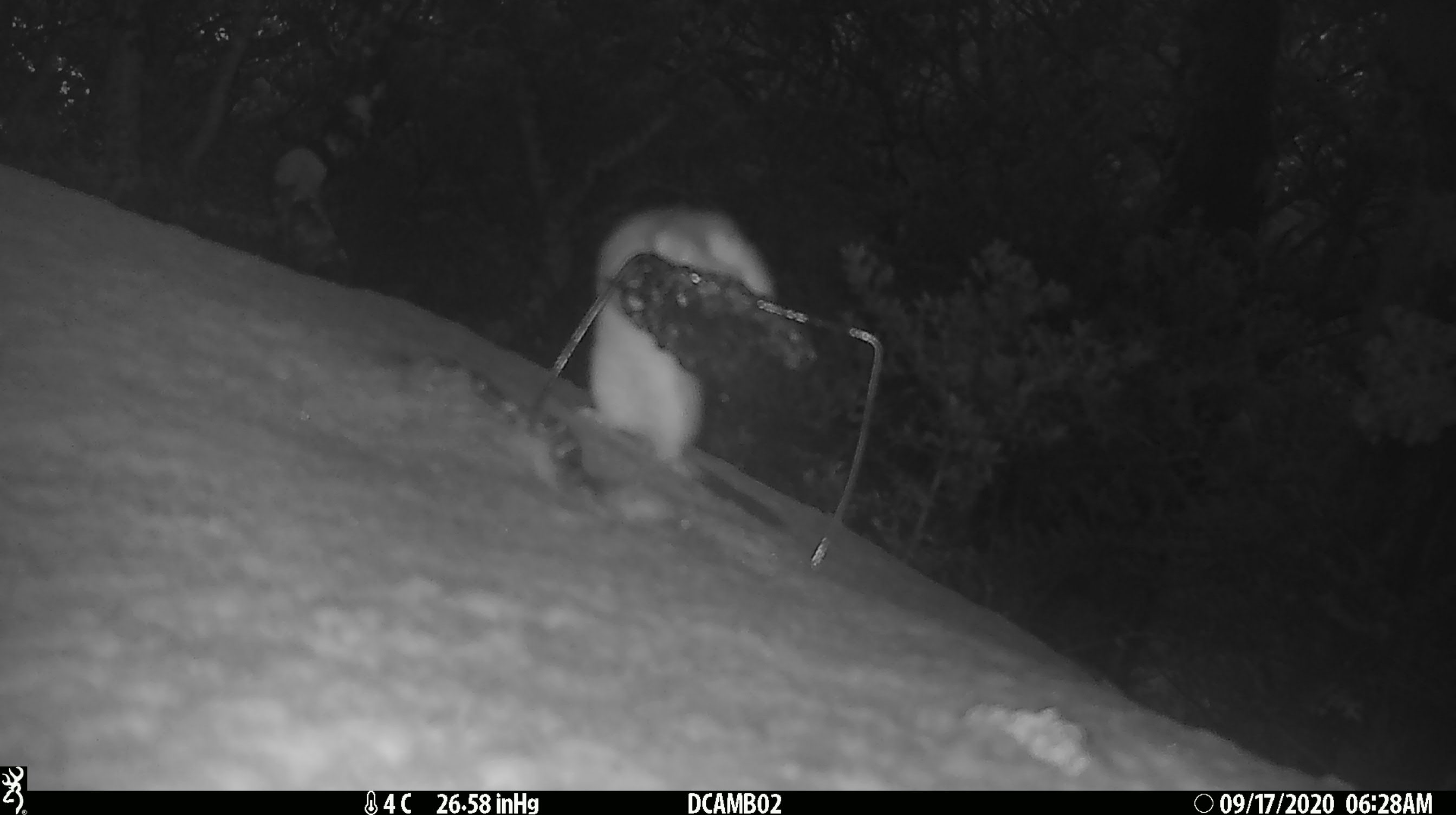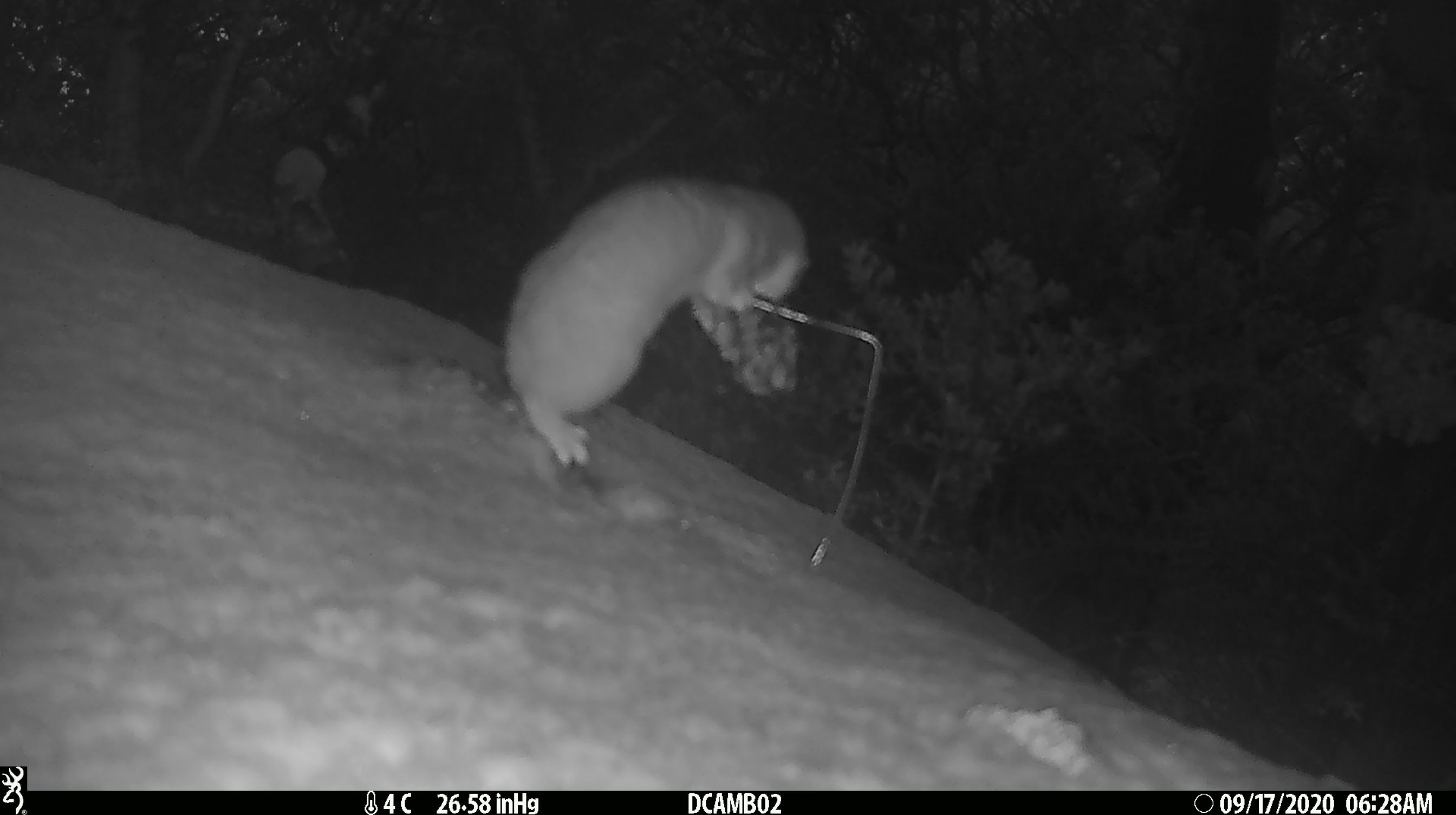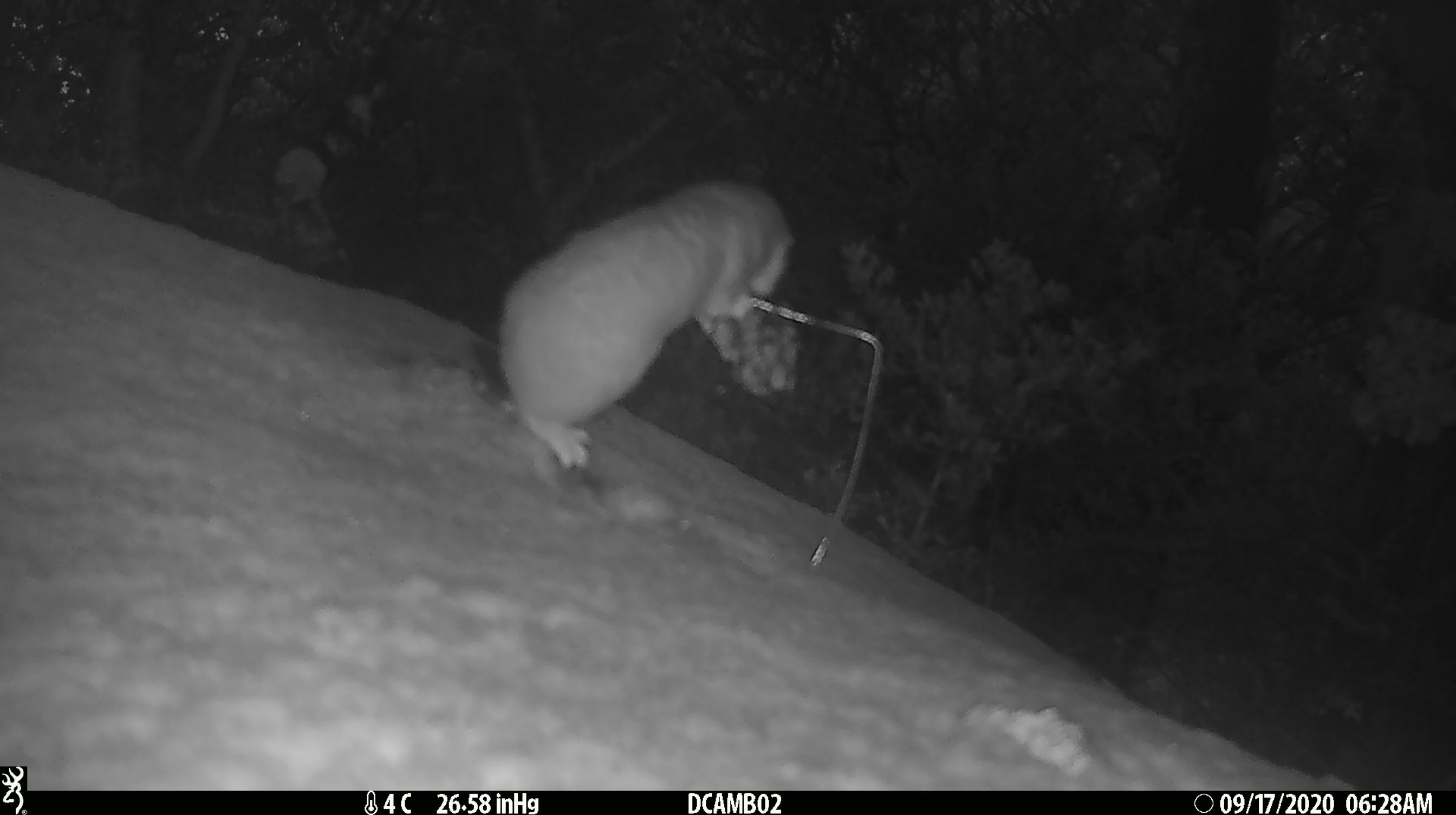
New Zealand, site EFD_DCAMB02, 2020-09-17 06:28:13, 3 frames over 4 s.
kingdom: Animalia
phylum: Chordata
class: Mammalia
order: Carnivora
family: Mustelidae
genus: Mustela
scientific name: Mustela erminea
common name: stoat